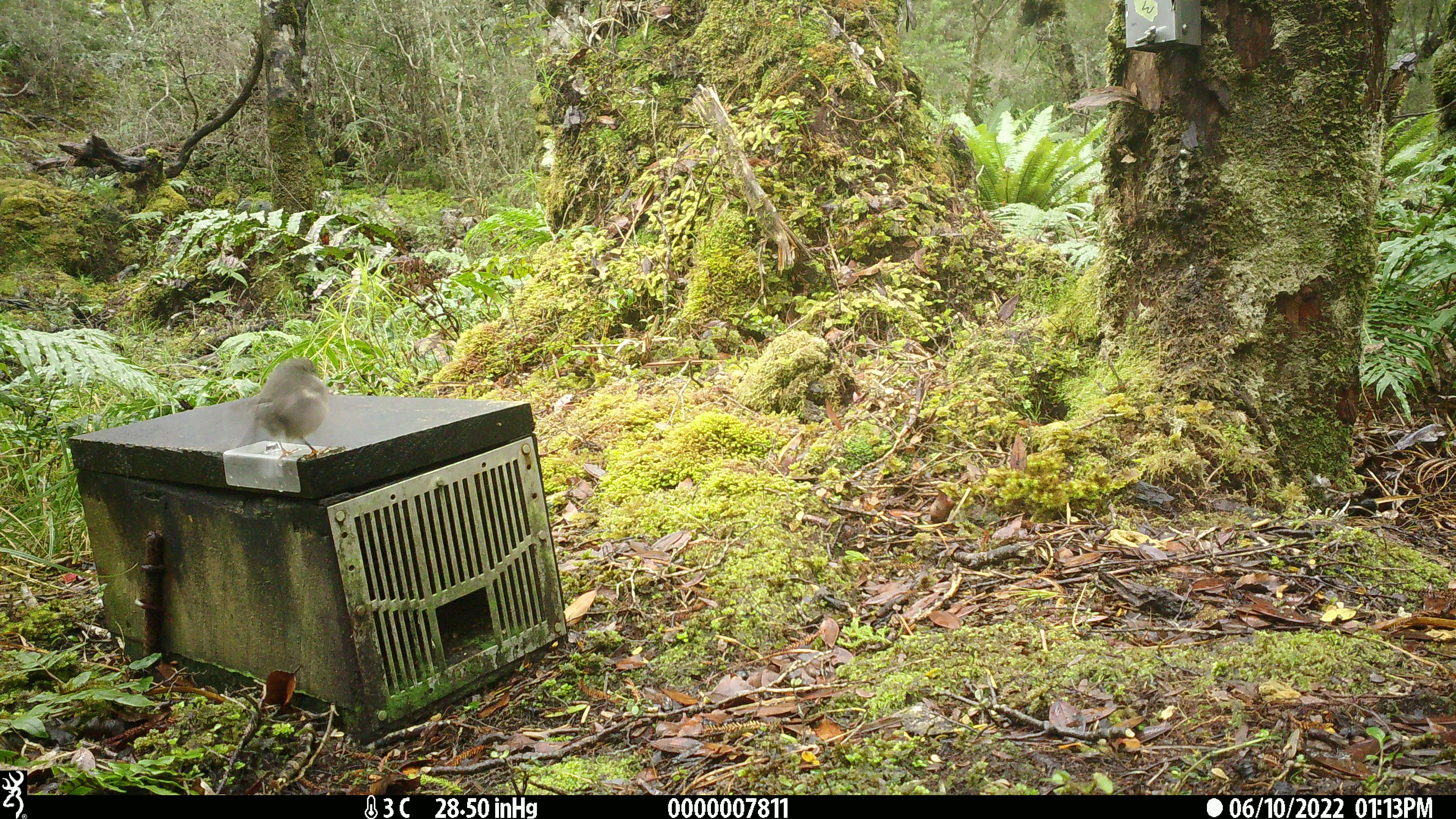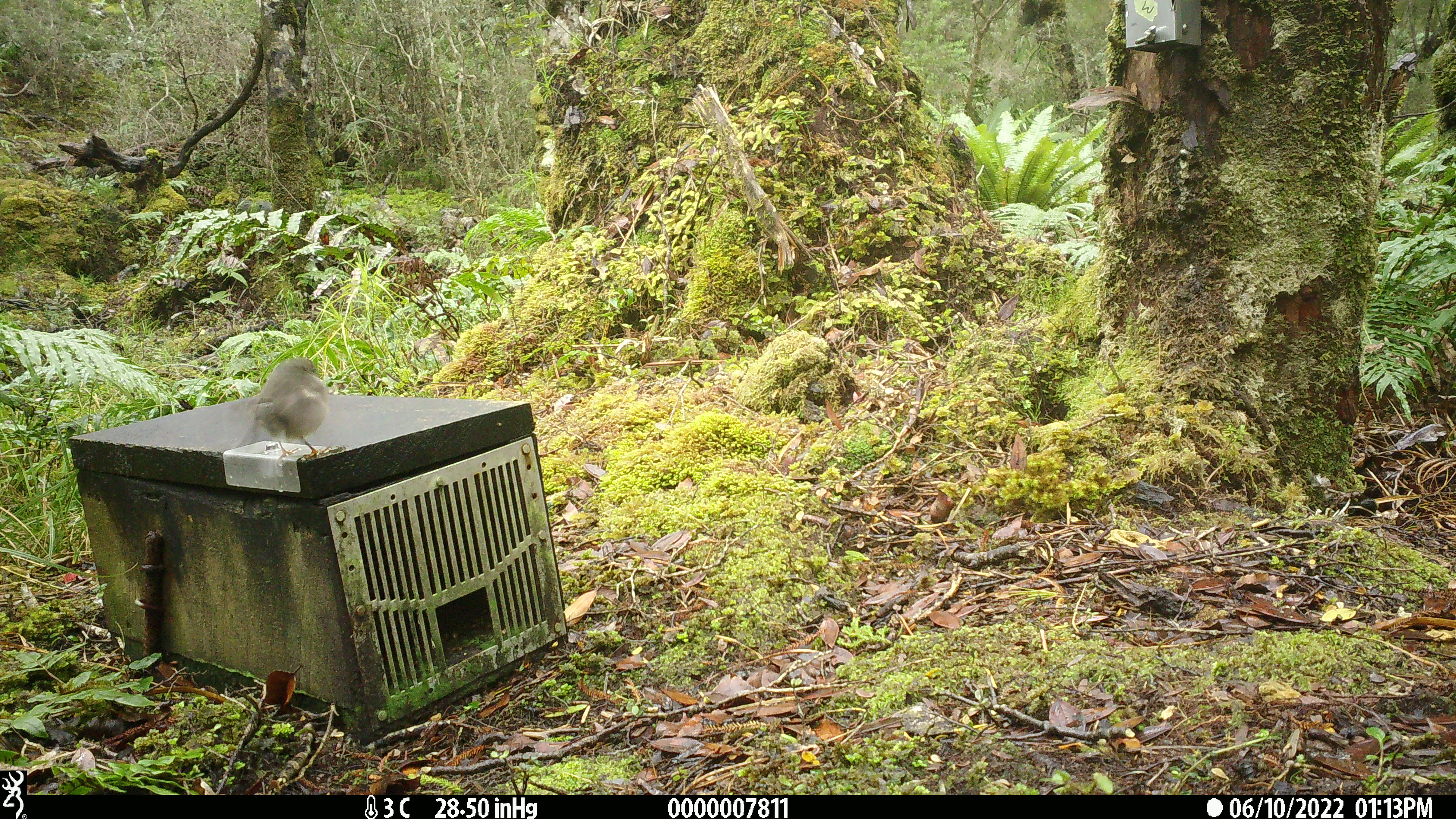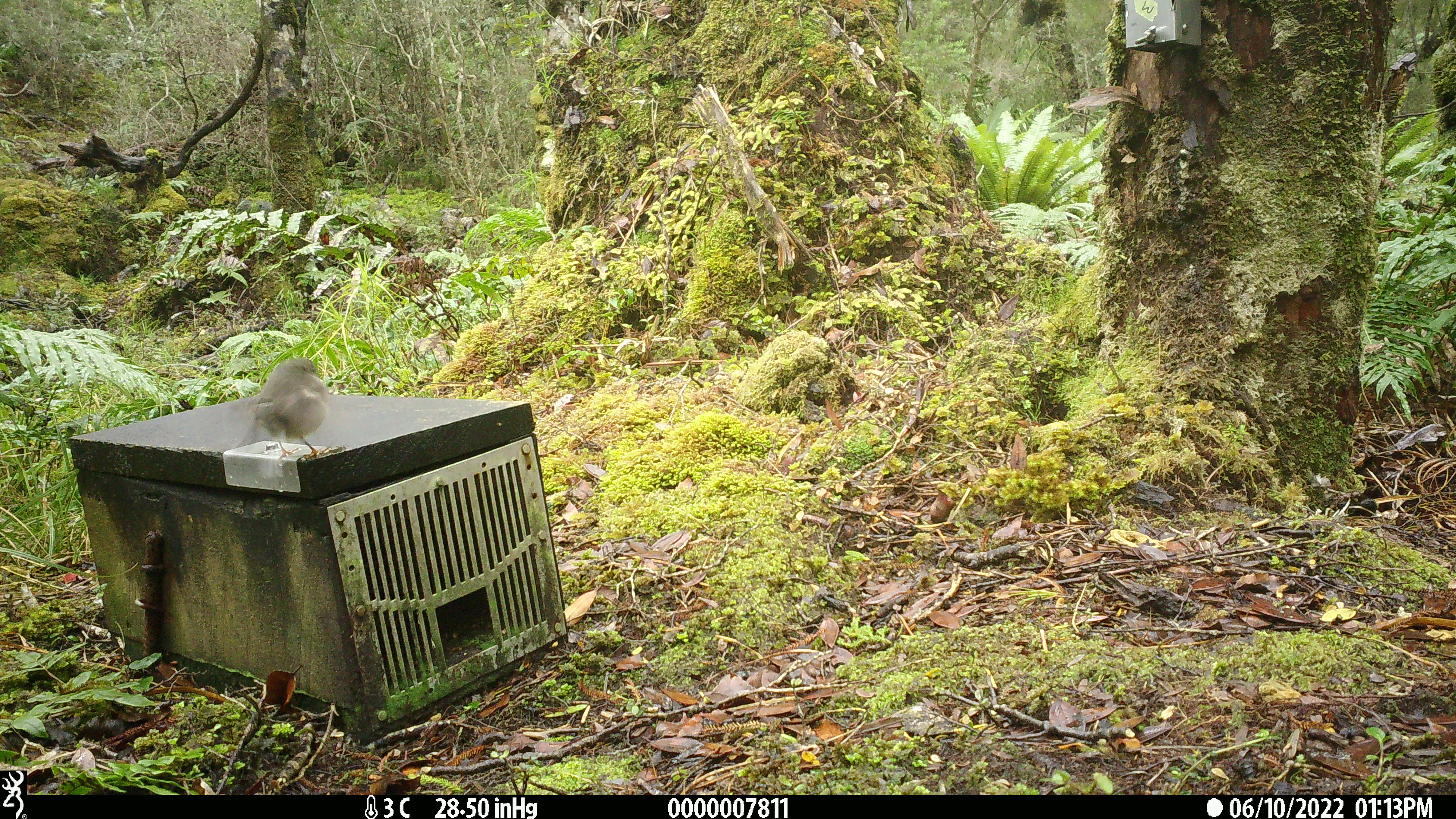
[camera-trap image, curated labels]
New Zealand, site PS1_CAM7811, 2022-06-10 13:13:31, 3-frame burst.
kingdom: Animalia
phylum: Chordata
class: Aves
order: Passeriformes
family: Petroicidae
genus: Petroica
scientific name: Petroica macrocephala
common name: tomtit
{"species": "tomtit (Petroica macrocephala)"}